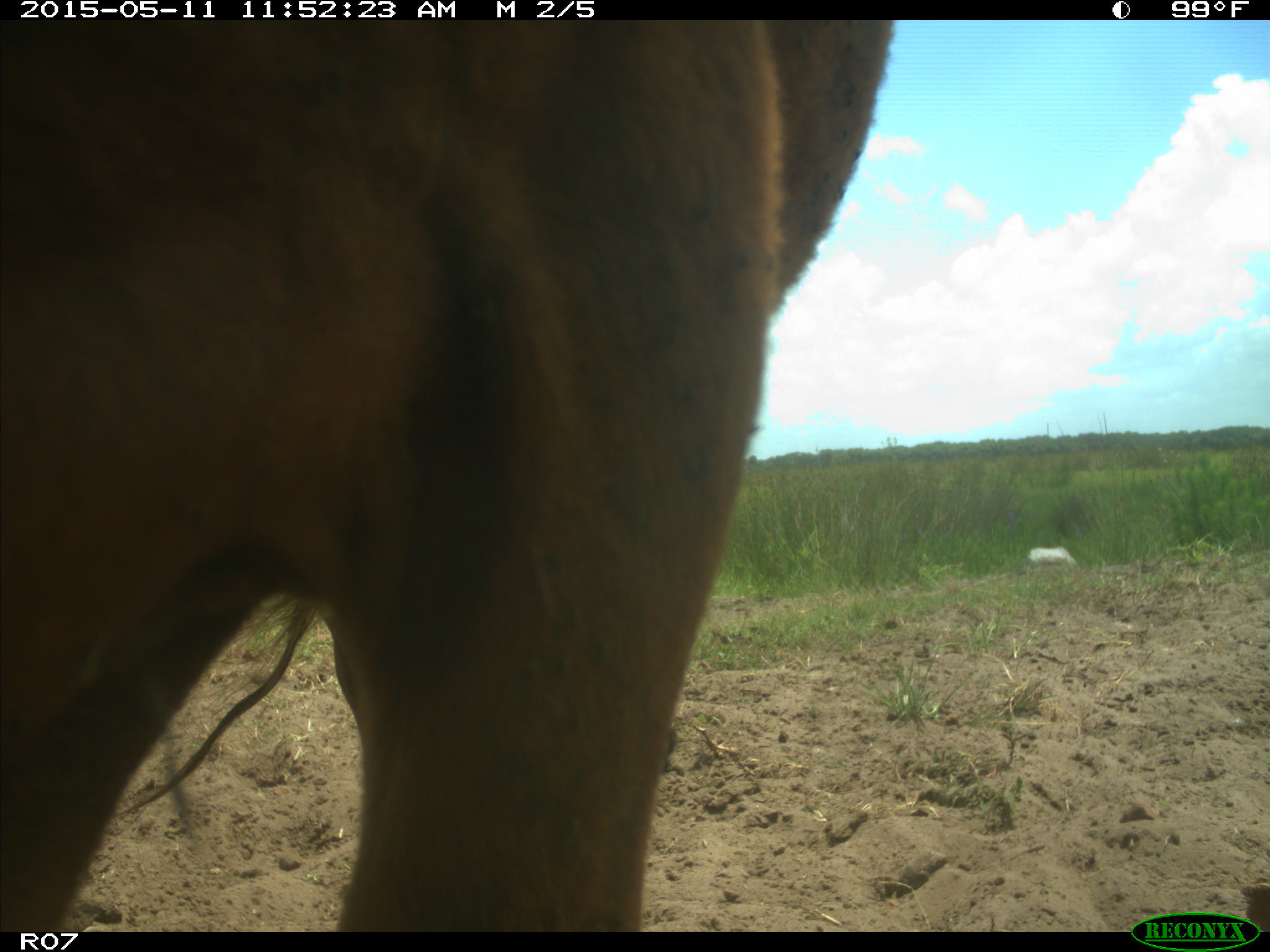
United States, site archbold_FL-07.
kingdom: Animalia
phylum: Chordata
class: Mammalia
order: Artiodactyla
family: Bovidae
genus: Bos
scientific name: Bos taurus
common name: domestic cow